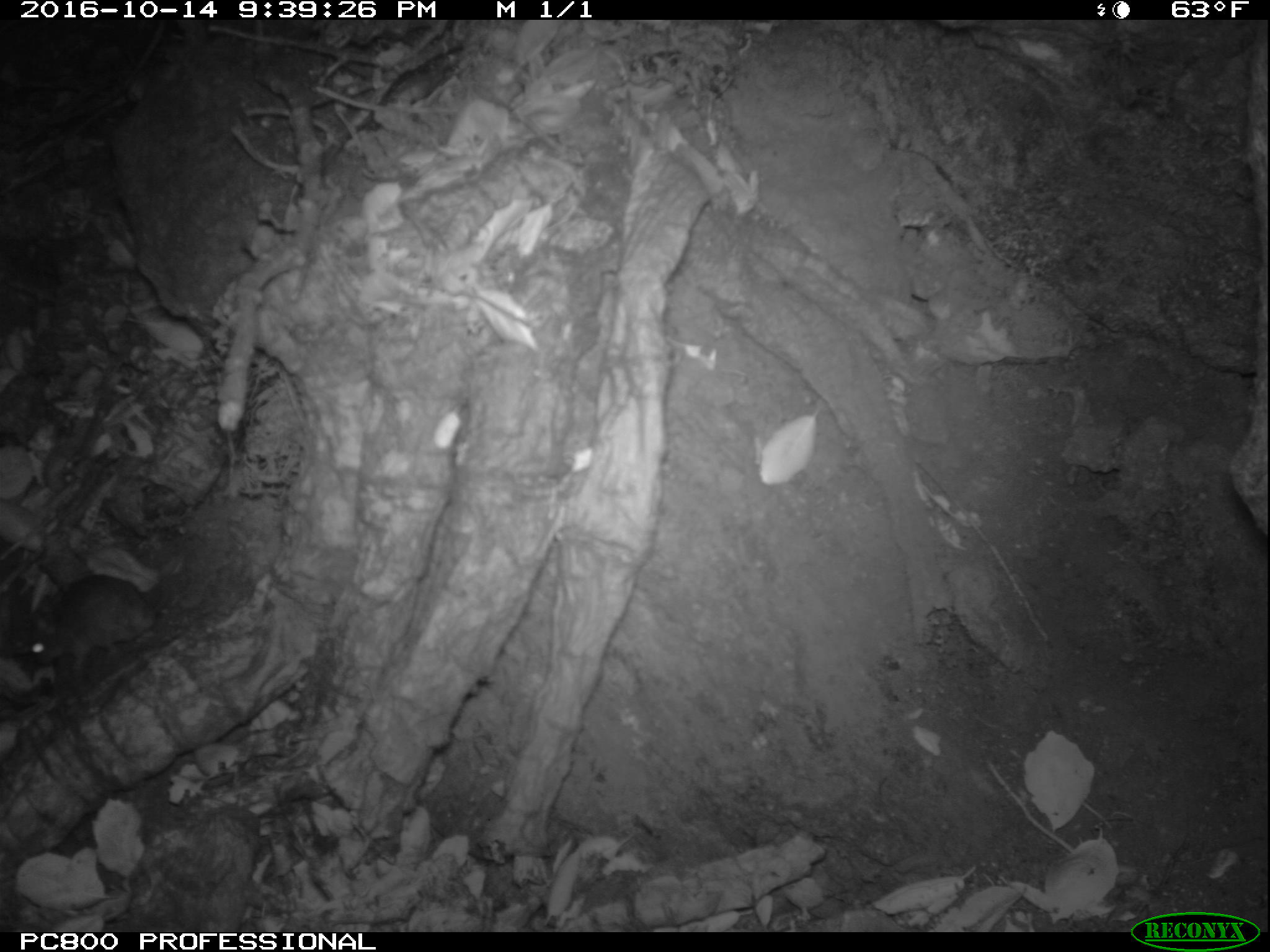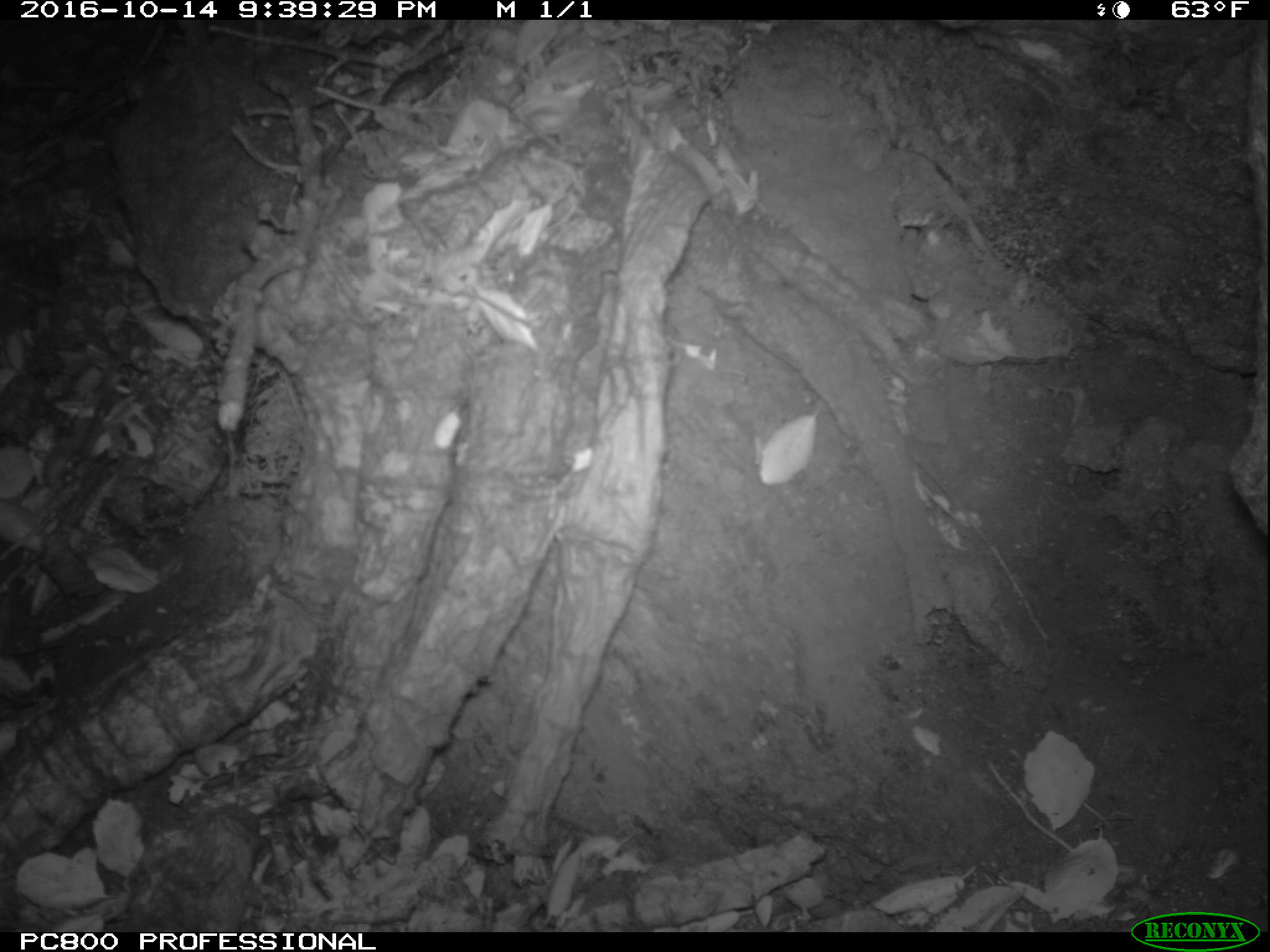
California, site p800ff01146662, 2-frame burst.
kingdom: Animalia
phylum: Chordata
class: Mammalia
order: Rodentia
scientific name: Rodentia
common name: rodent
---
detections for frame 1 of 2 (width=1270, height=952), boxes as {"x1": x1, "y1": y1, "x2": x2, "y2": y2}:
rodent: {"x1": 29, "y1": 573, "x2": 170, "y2": 685}